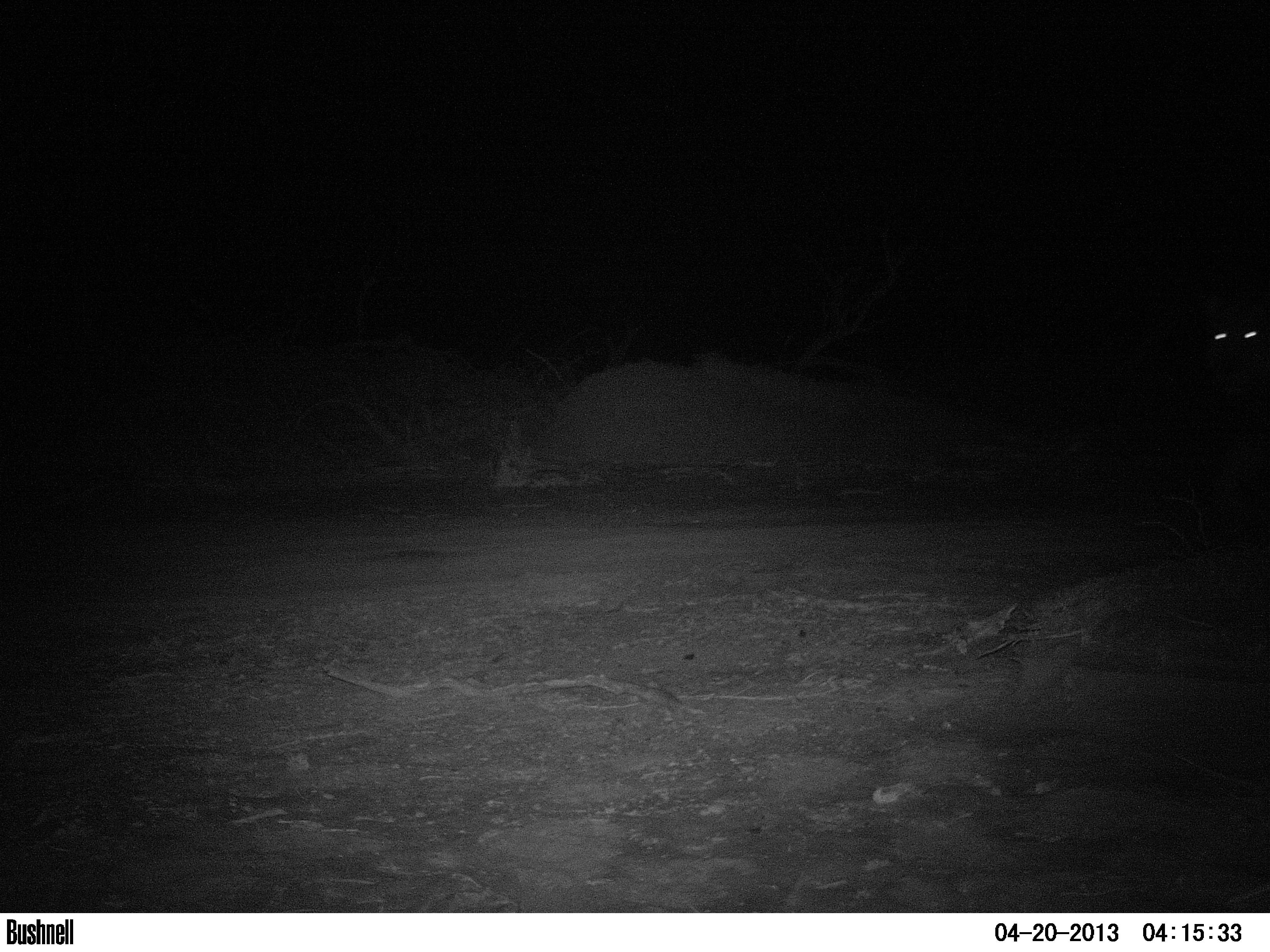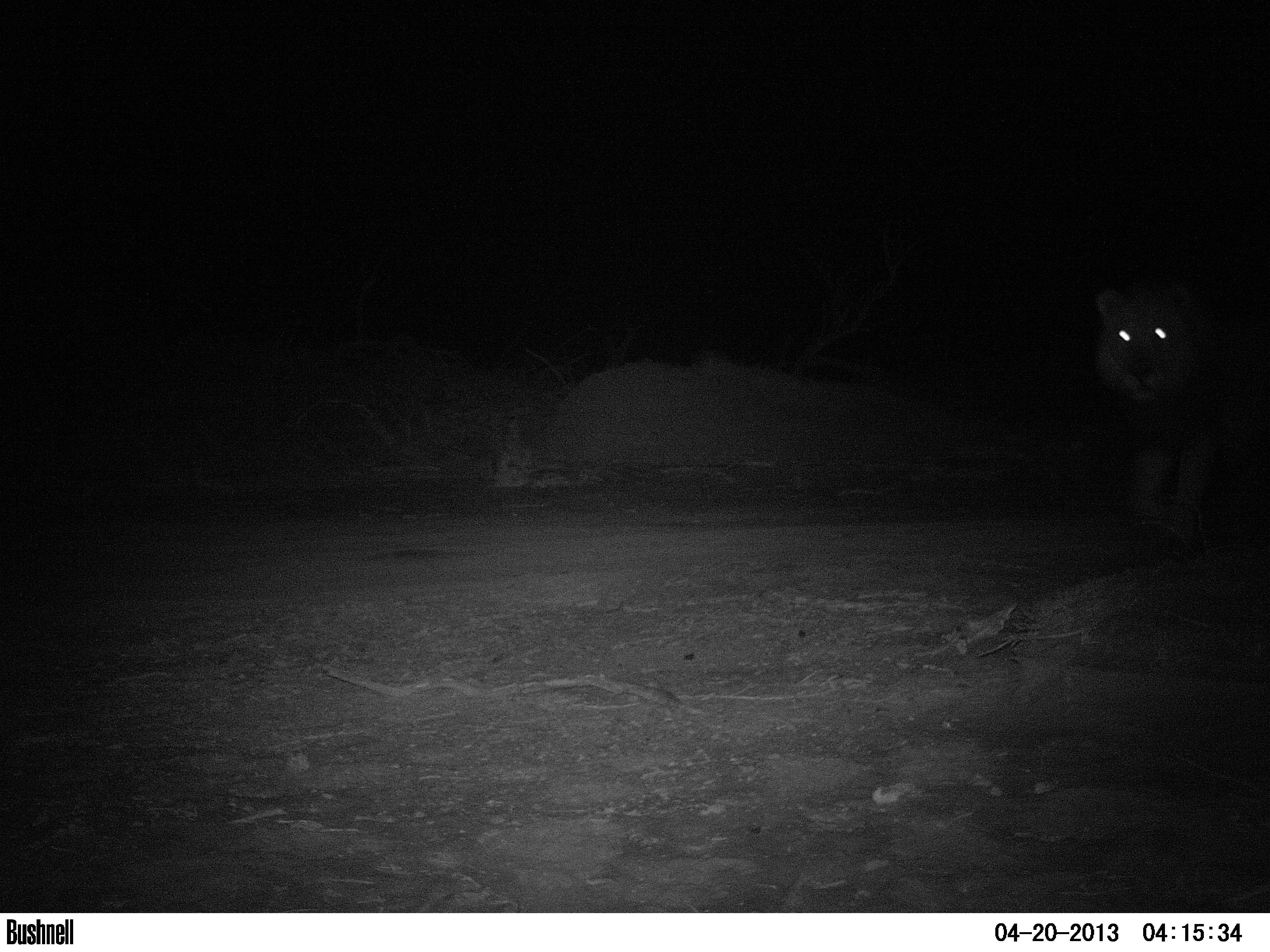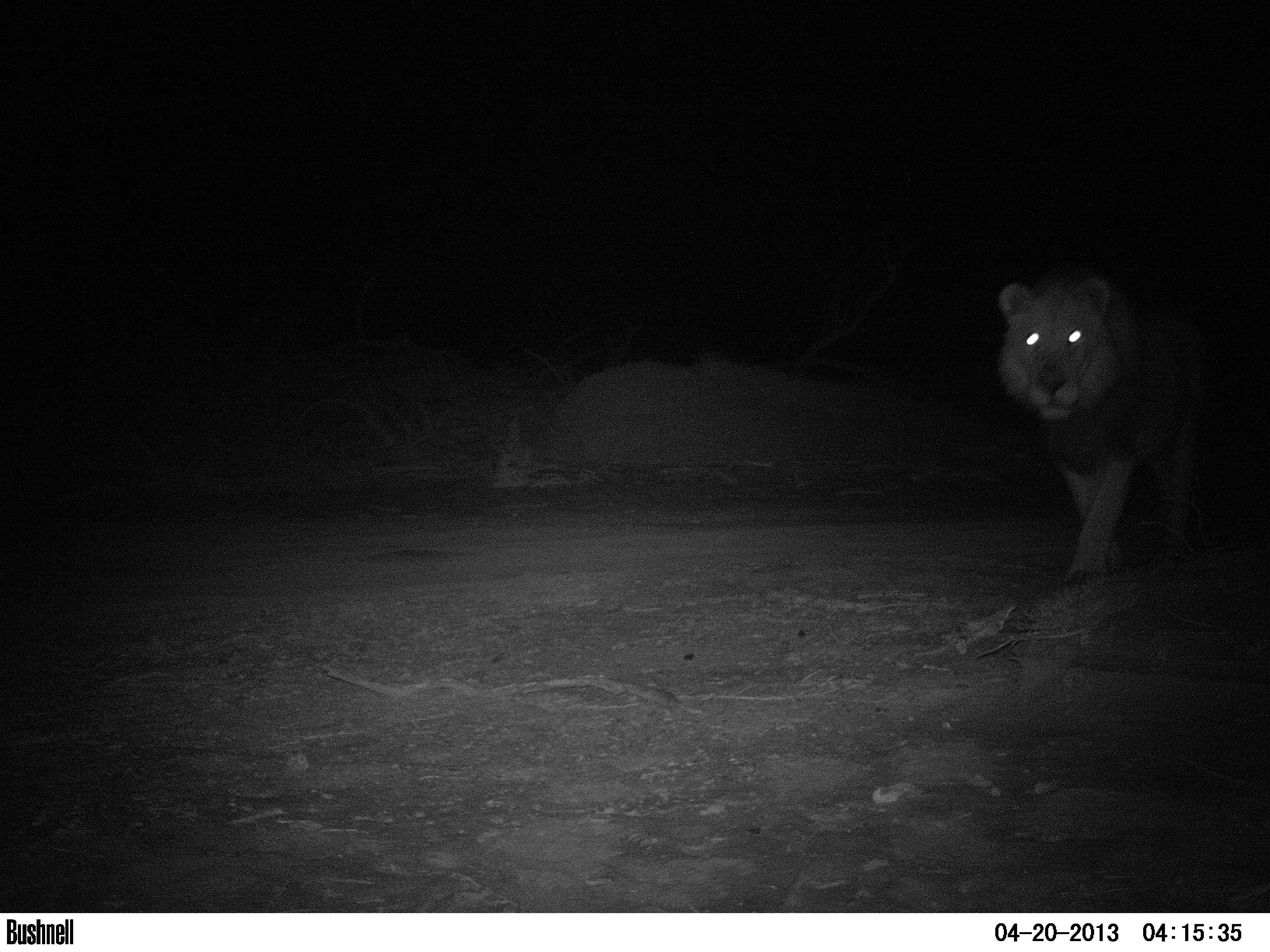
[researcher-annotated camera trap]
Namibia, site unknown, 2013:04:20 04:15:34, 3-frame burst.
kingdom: Animalia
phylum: Chordata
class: Mammalia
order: Carnivora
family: Felidae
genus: Panthera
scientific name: Panthera leo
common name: lion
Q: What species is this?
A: Panthera leo (lion).